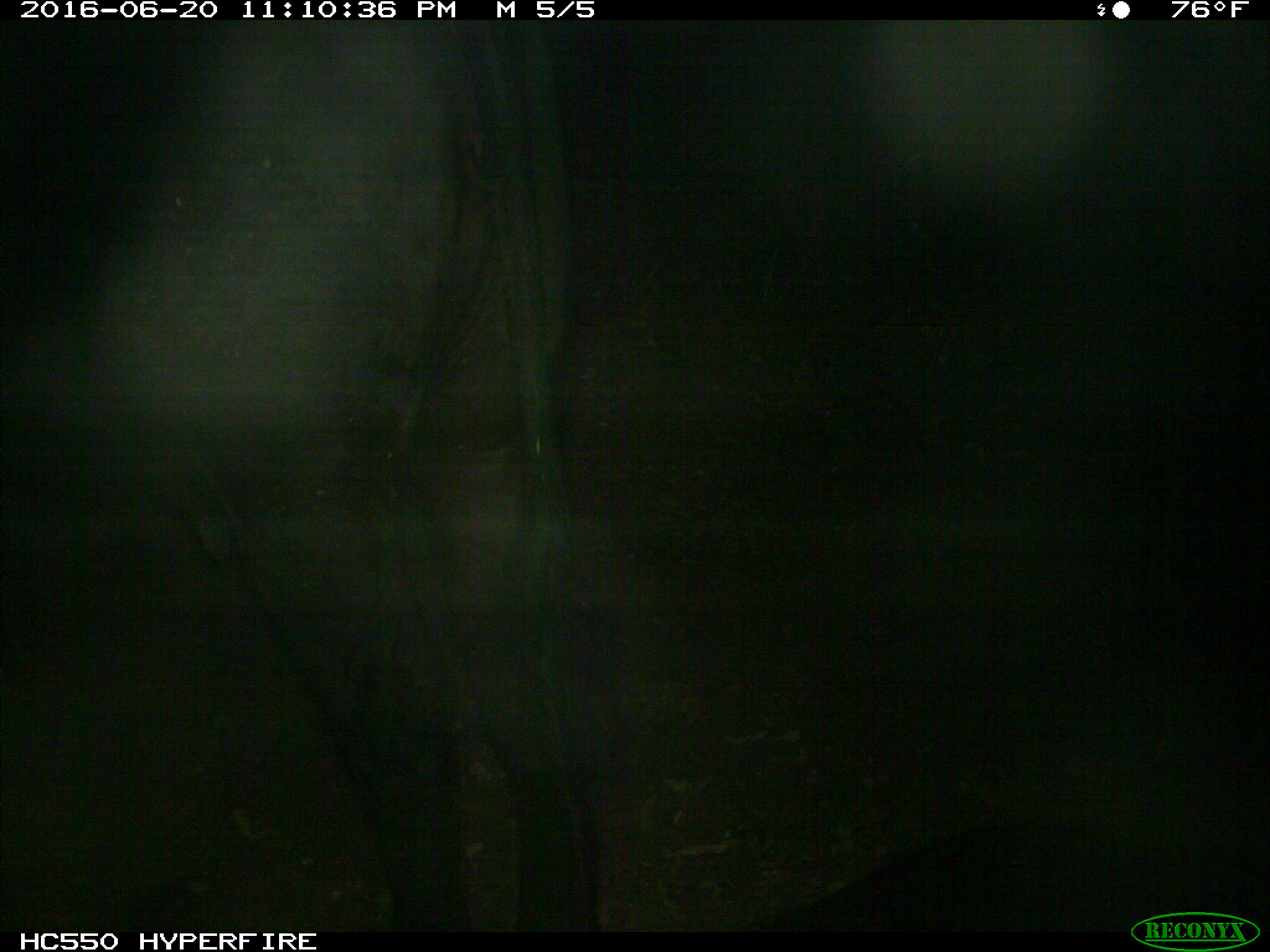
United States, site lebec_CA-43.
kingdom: Animalia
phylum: Chordata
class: Mammalia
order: Artiodactyla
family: Bovidae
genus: Bos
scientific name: Bos taurus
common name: domestic cow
Bos taurus (domestic cow).